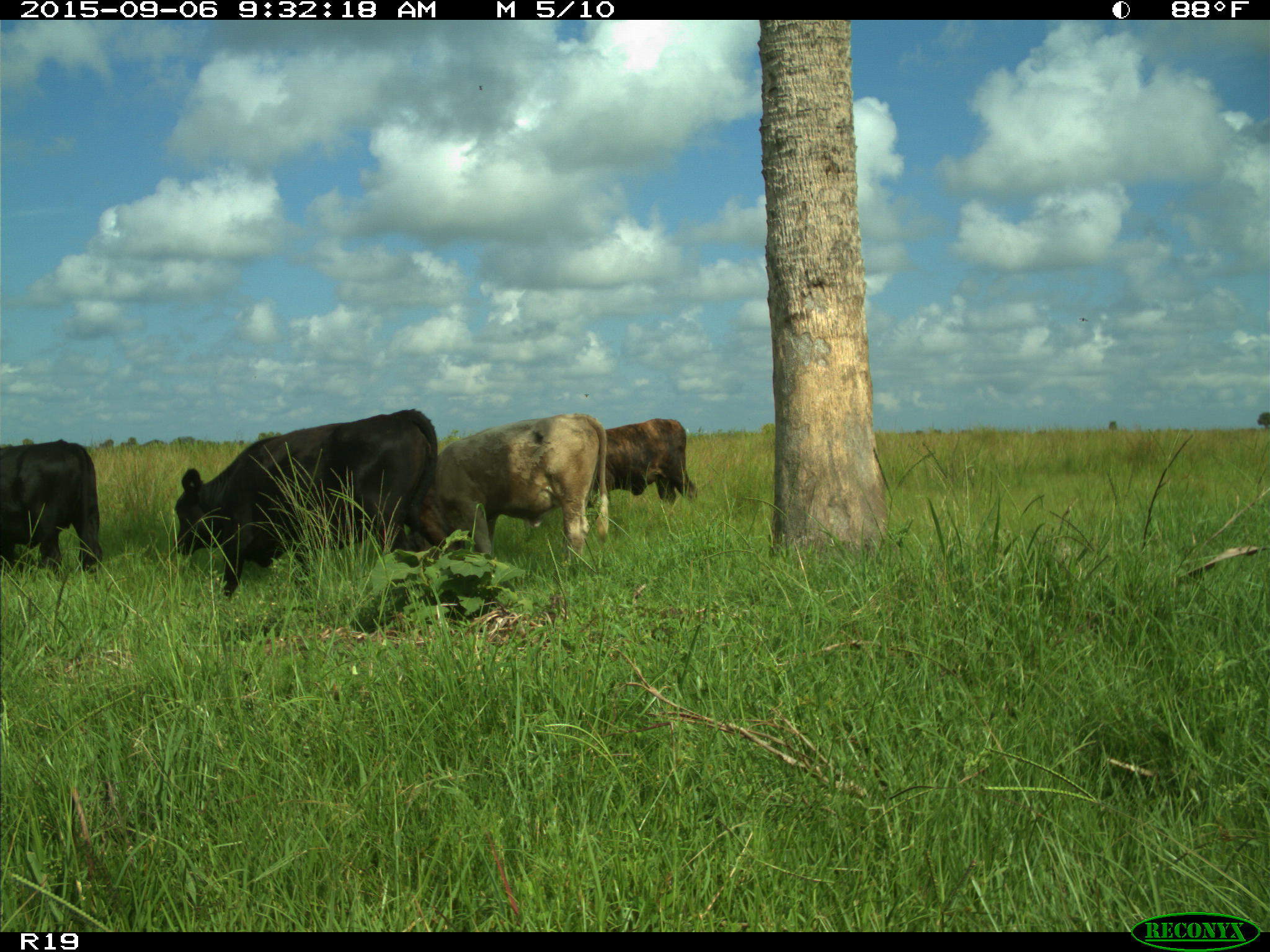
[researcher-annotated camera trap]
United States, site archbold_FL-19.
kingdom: Animalia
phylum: Chordata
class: Mammalia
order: Artiodactyla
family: Bovidae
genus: Bos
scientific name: Bos taurus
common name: domestic cow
Bos taurus (domestic cow).